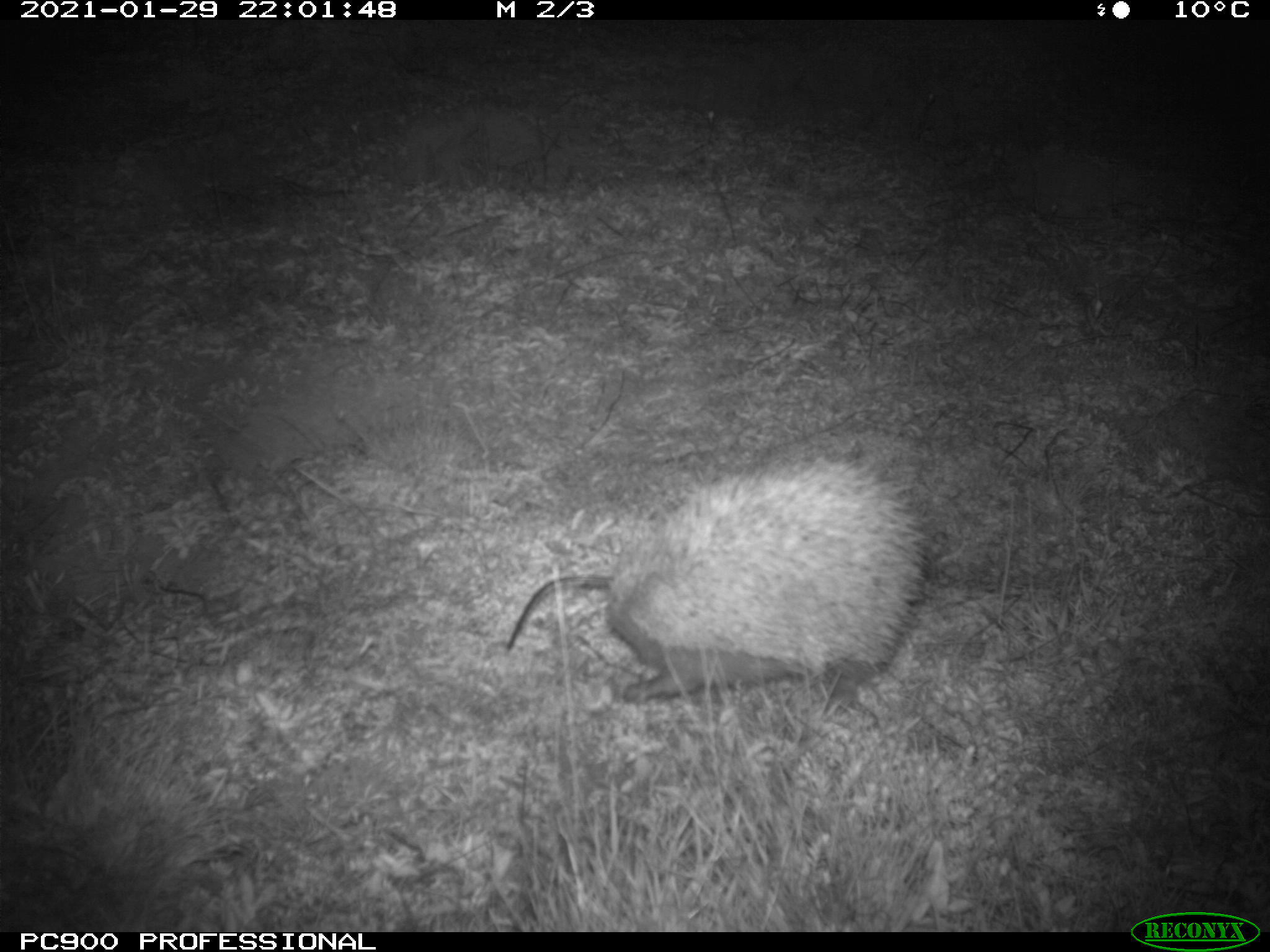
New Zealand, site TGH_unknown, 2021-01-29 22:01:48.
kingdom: Animalia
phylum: Chordata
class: Mammalia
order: Eulipotyphla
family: Erinaceidae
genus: Erinaceus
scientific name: Erinaceus europaeus europaeus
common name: european hedgehog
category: hedgehog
Hedgehog (european hedgehog) (Erinaceus europaeus europaeus).